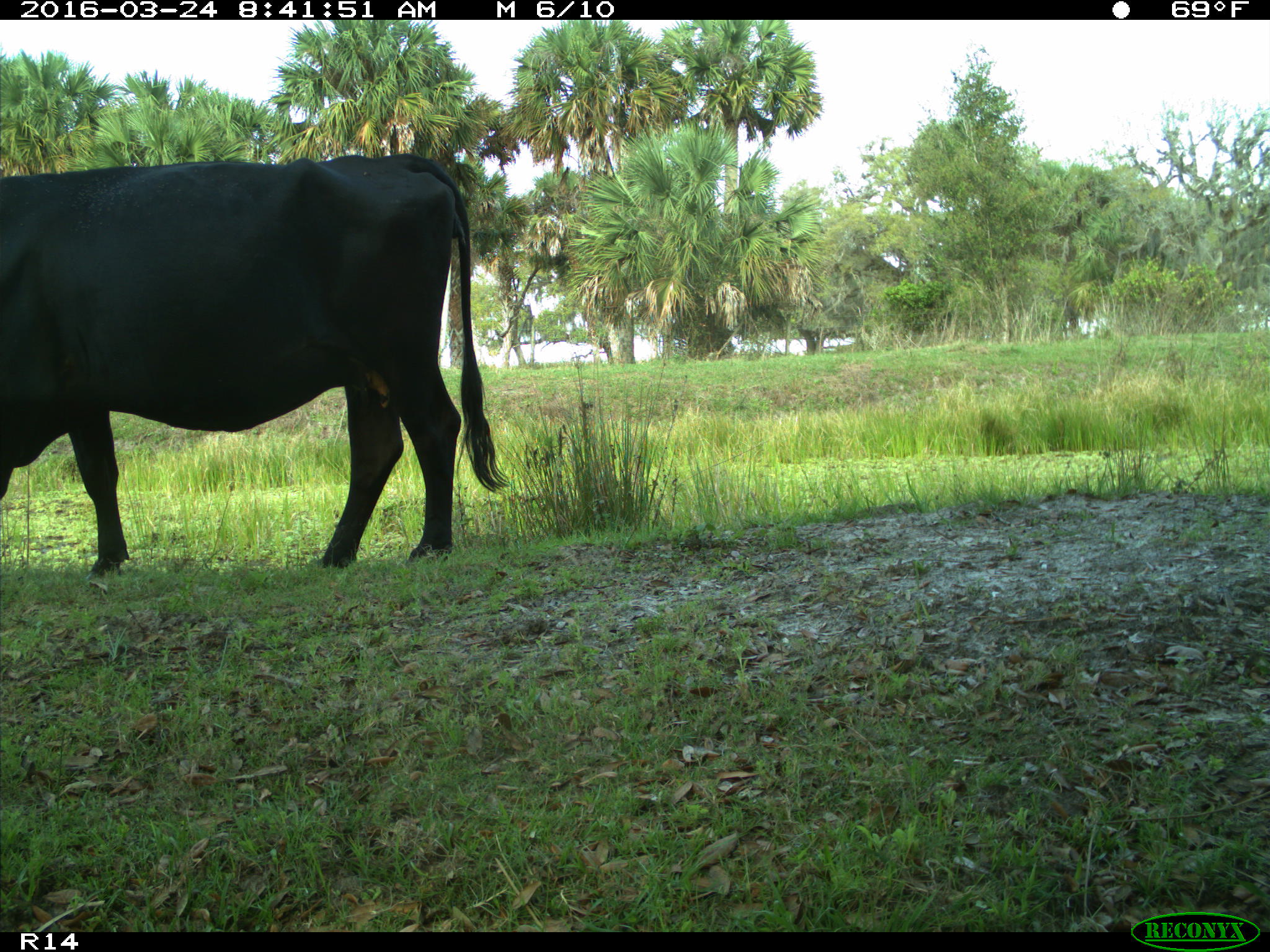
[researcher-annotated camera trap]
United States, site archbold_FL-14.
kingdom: Animalia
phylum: Chordata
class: Mammalia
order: Artiodactyla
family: Bovidae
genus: Bos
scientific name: Bos taurus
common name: domestic cow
Bos taurus (domestic cow).